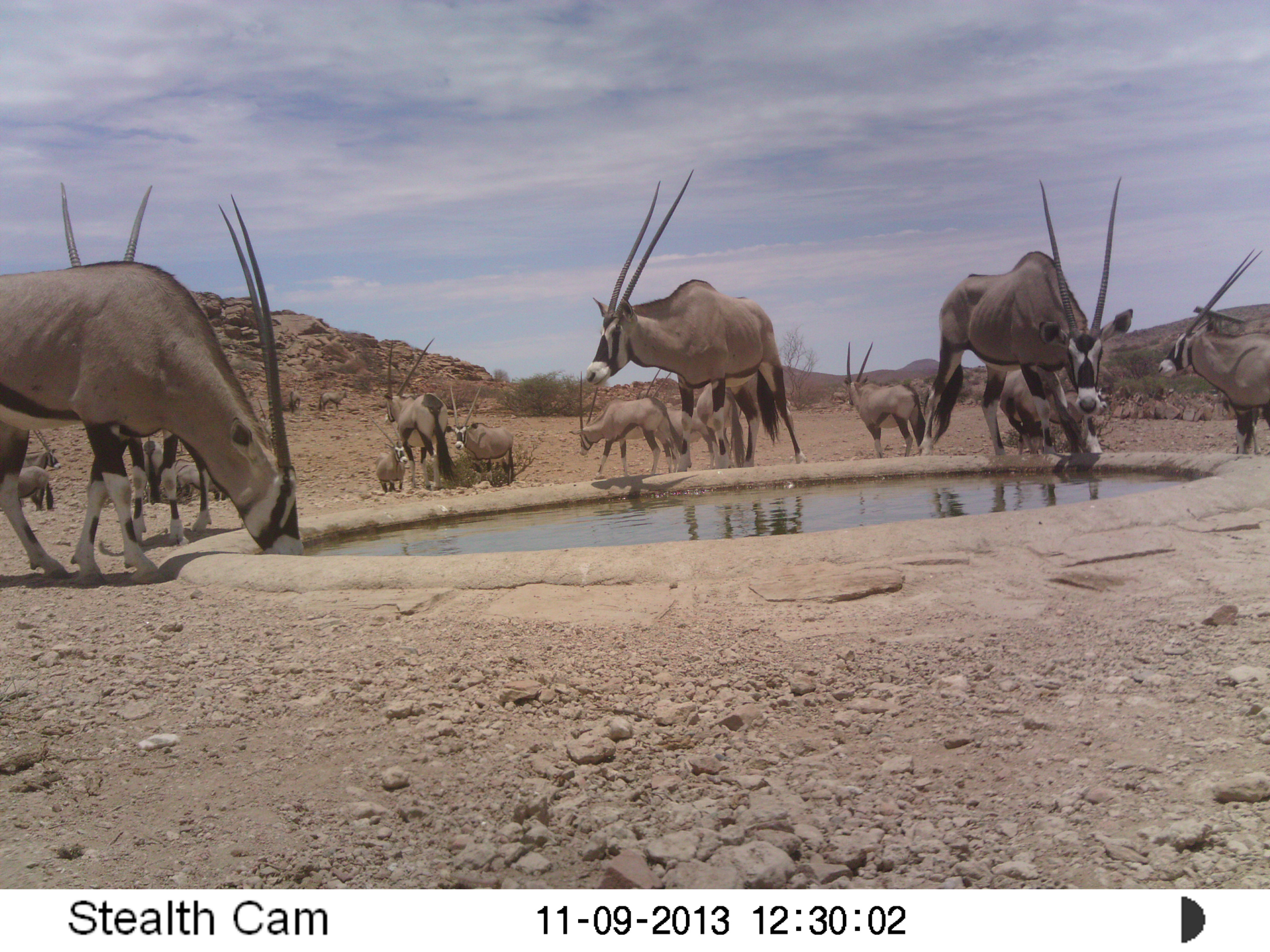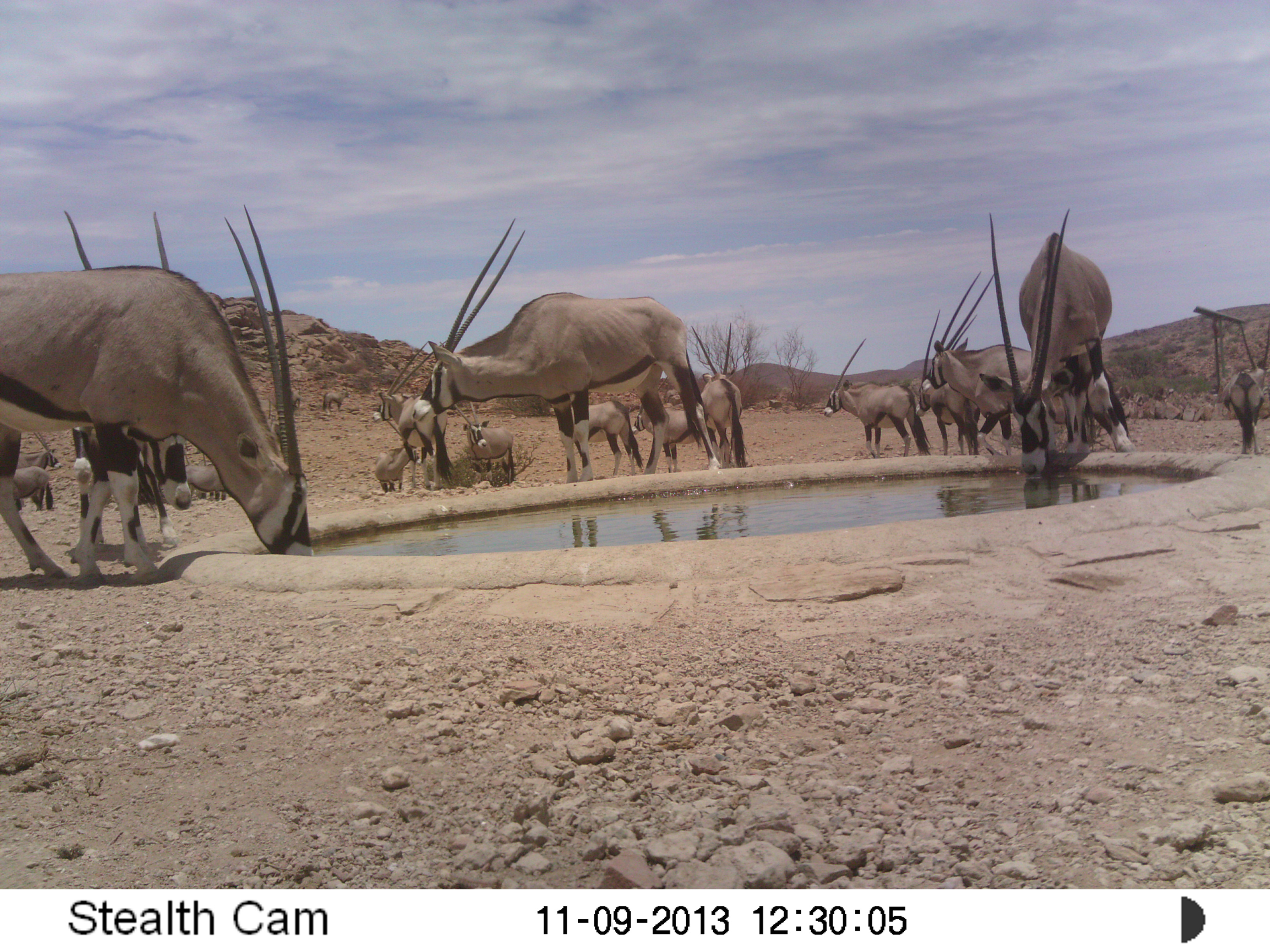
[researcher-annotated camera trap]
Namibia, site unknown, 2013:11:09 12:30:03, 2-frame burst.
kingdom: Animalia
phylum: Chordata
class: Mammalia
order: Artiodactyla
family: Bovidae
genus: Oryx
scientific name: Oryx gazella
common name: gemsbok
Oryx gazella (gemsbok).